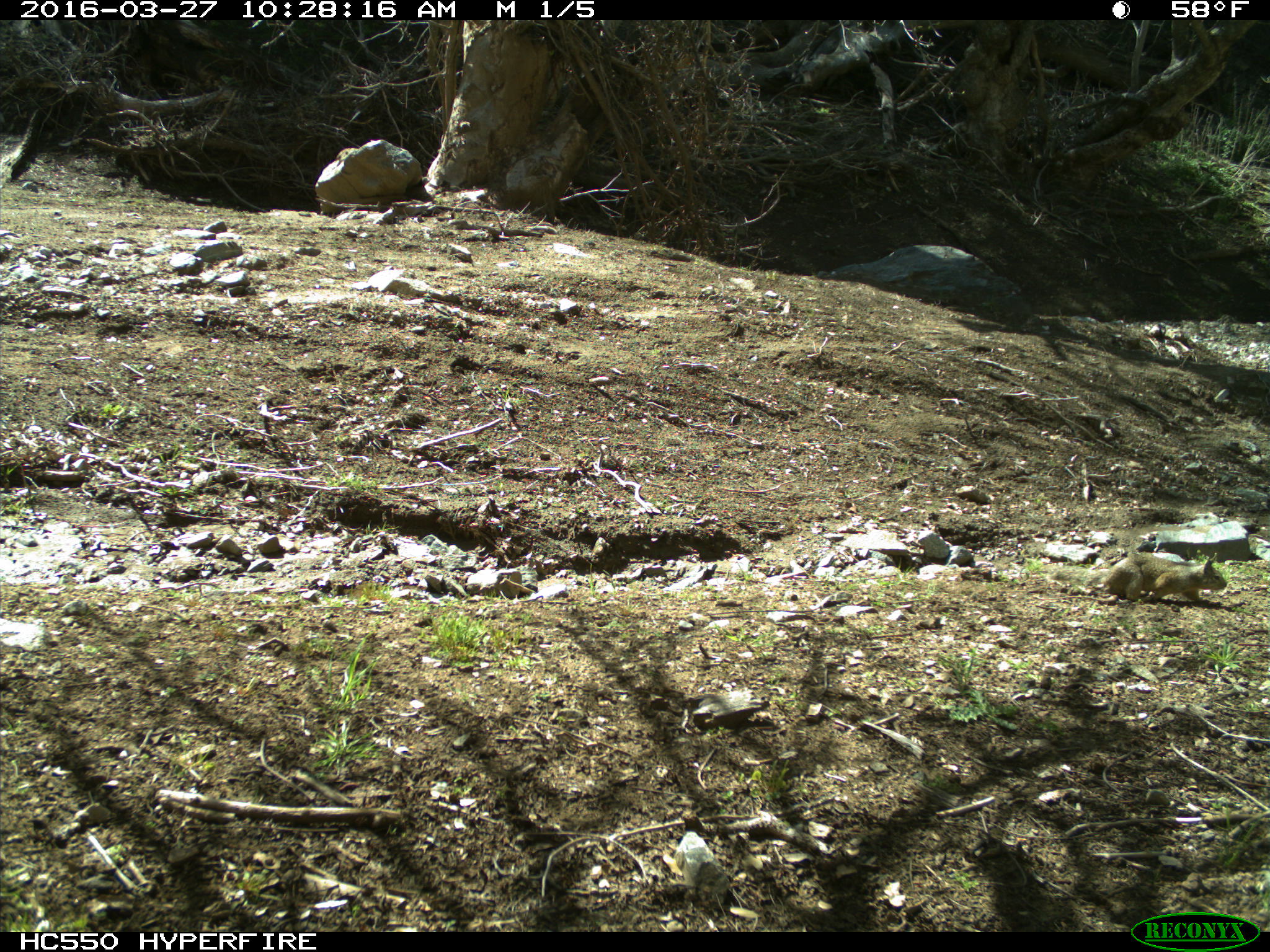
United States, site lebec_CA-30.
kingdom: Animalia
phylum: Chordata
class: Mammalia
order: Rodentia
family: Sciuridae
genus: Otospermophilus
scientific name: Otospermophilus beecheyi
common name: california ground squirrel